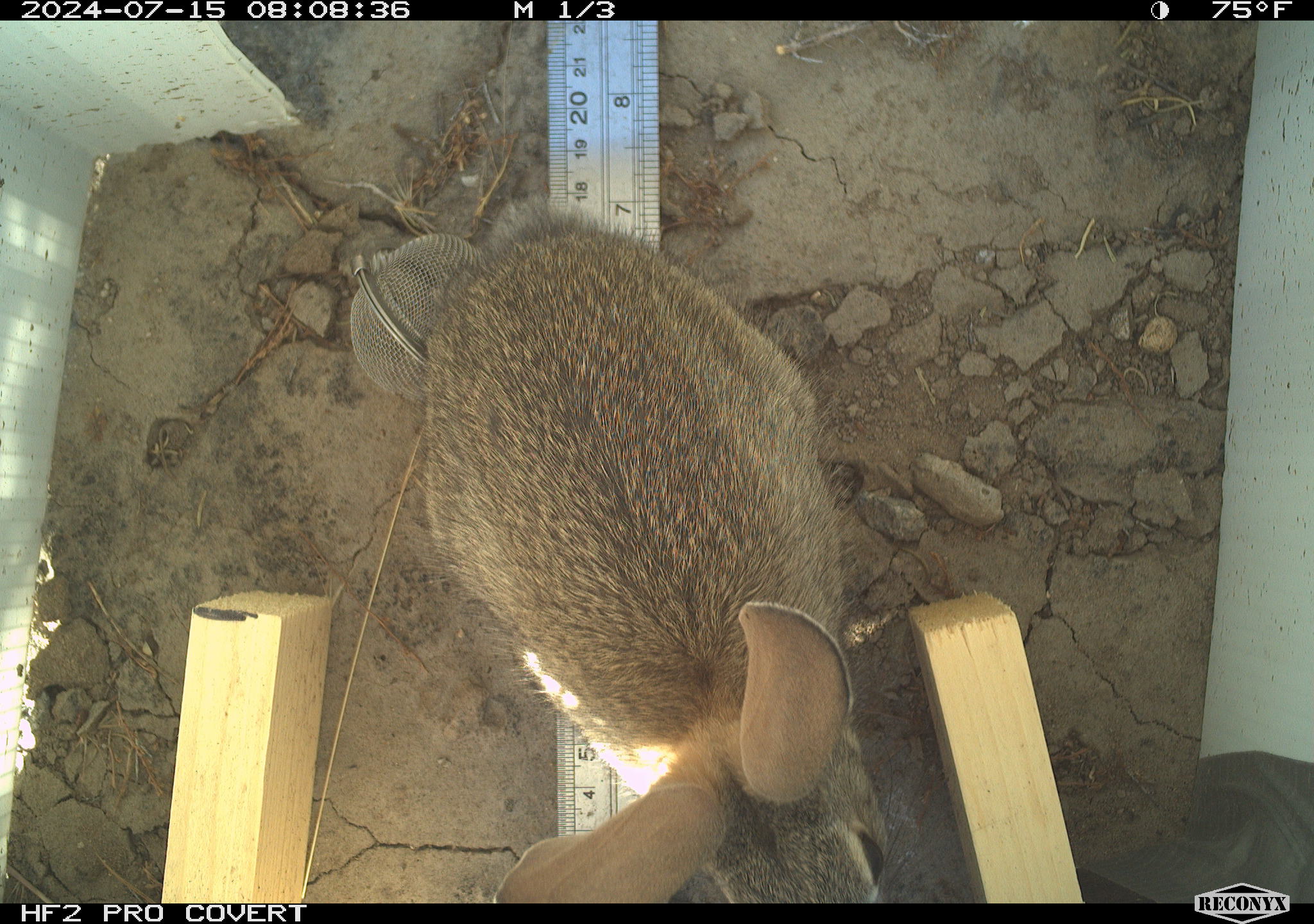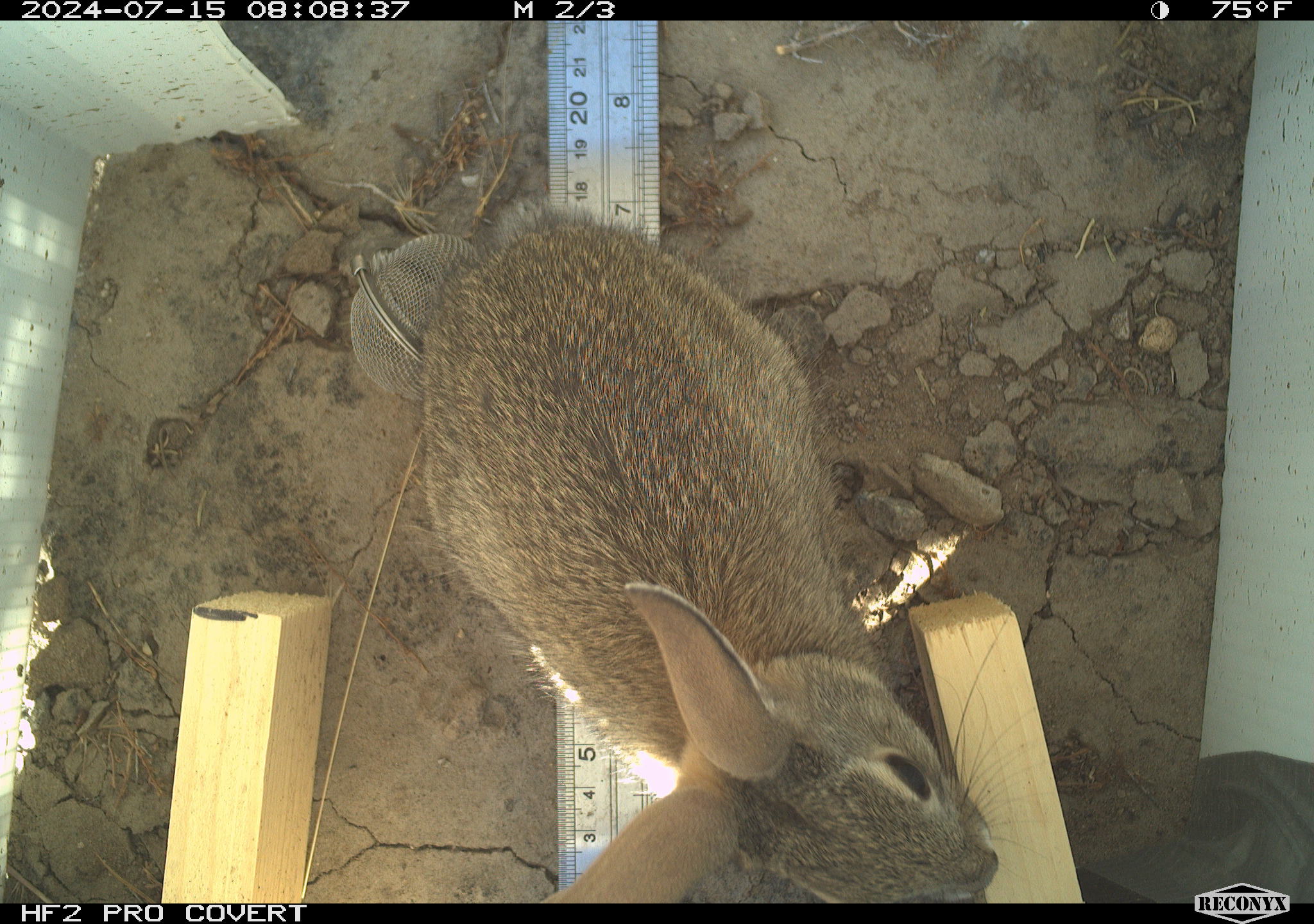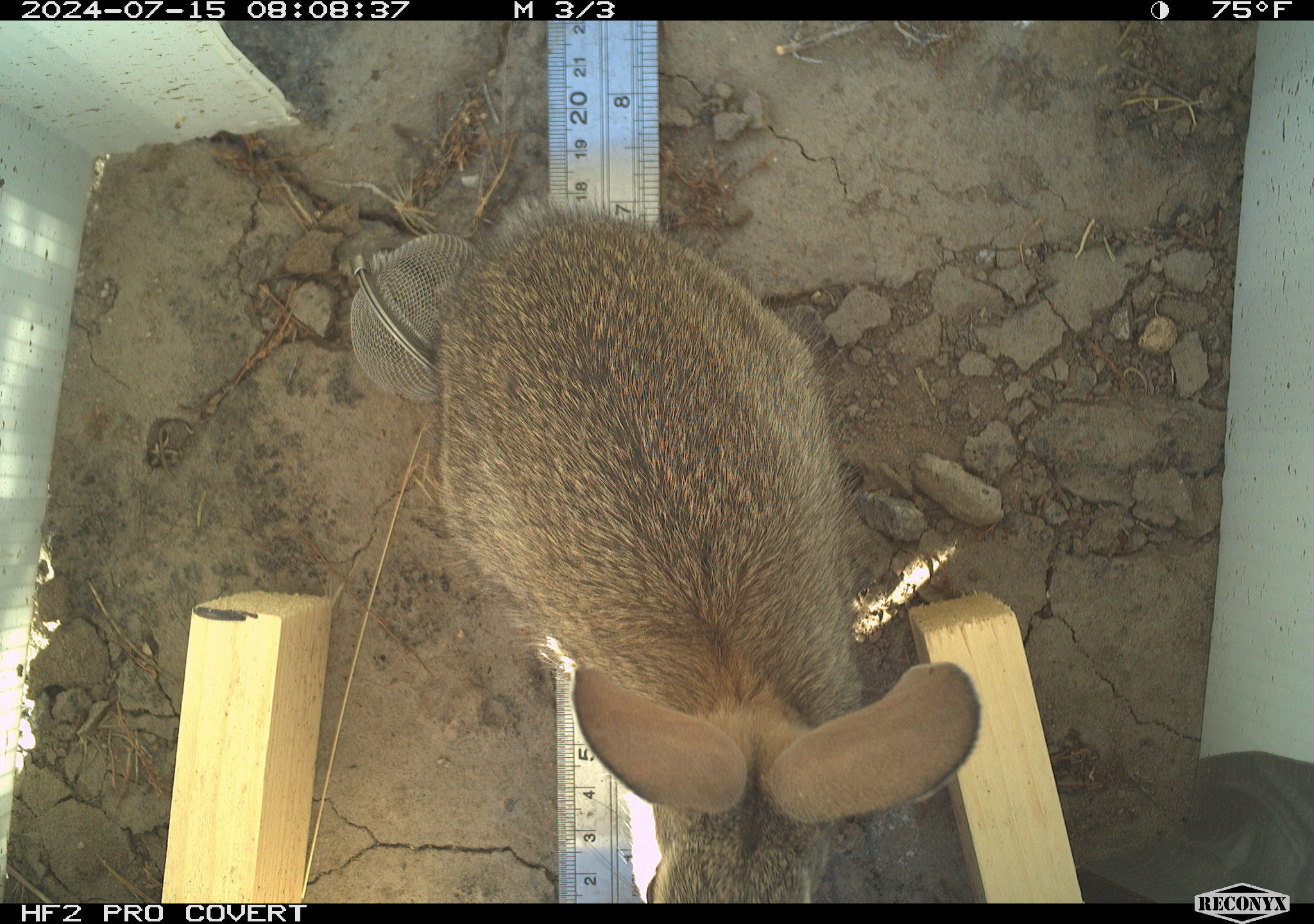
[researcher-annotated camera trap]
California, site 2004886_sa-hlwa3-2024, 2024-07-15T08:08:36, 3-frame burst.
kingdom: Animalia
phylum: Chordata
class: Mammalia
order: Lagomorpha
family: Leporidae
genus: Sylvilagus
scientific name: Sylvilagus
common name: cottontail rabbits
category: sylvilagus species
Sylvilagus species (cottontail rabbits) (Sylvilagus).